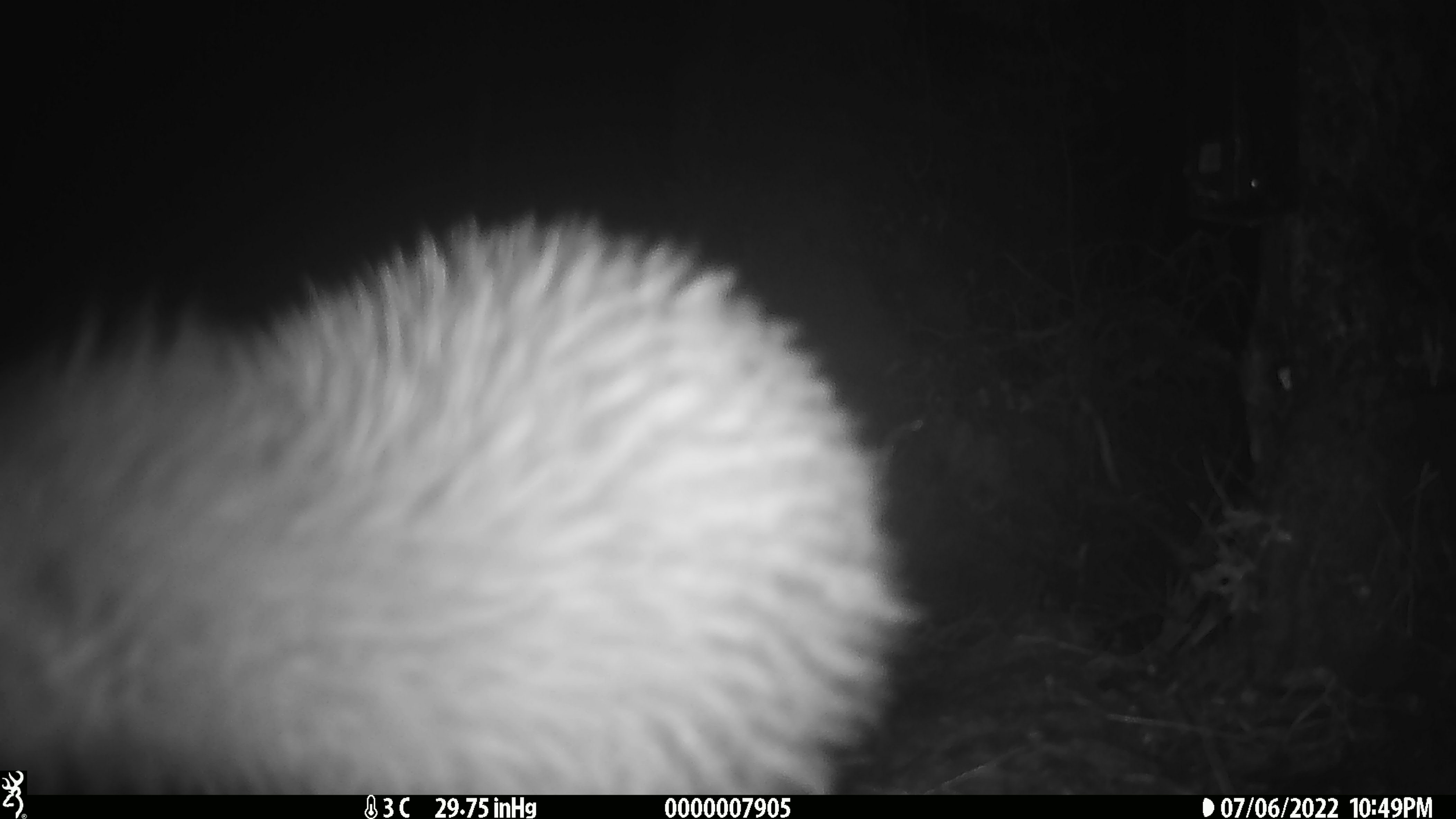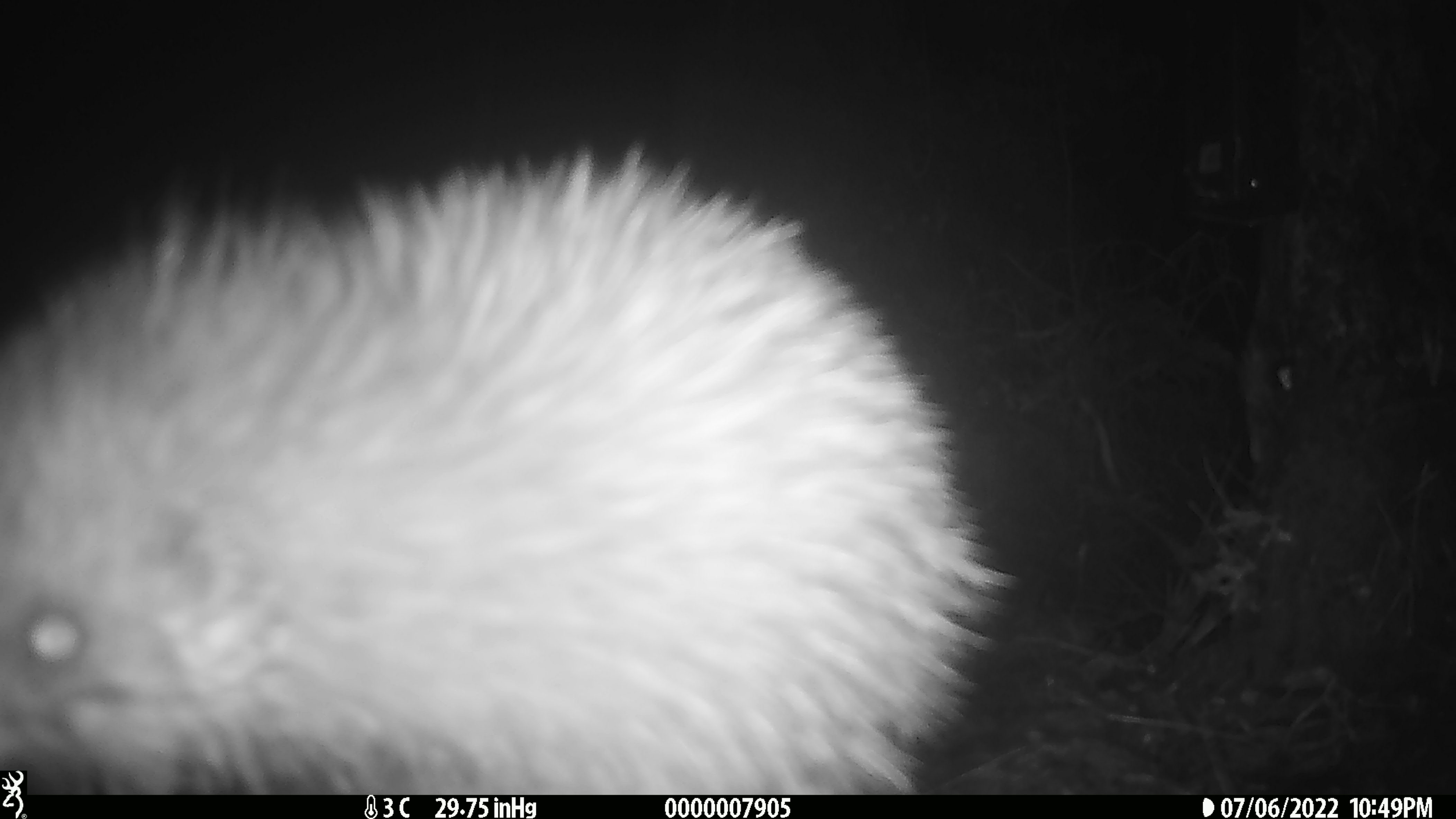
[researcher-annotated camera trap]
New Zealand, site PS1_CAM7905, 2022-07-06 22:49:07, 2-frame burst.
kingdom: Animalia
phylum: Chordata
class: Aves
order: Apterygiformes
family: Apterygidae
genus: Apteryx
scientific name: Apteryx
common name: kiwi